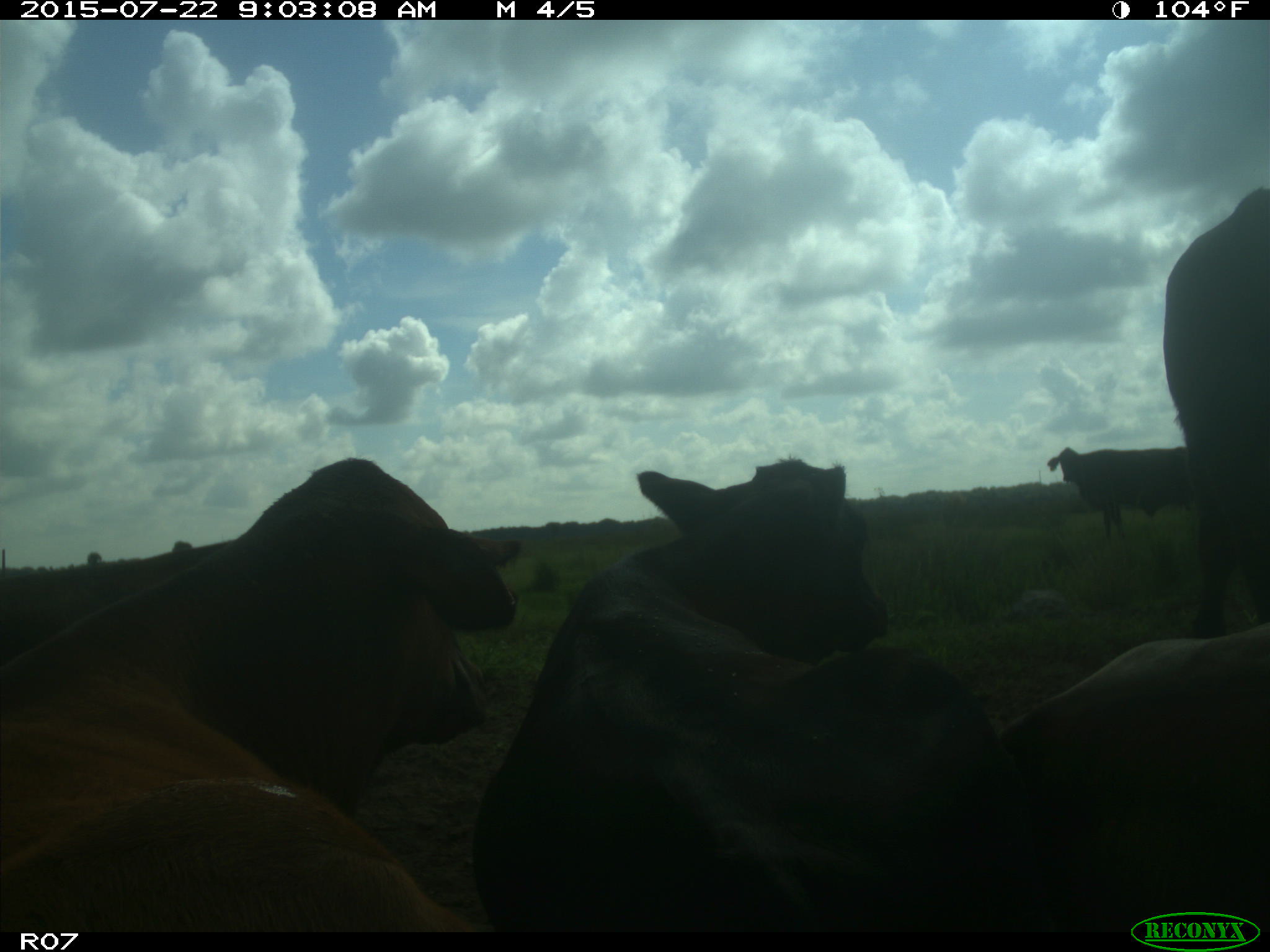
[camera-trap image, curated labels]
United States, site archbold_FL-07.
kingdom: Animalia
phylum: Chordata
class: Mammalia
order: Artiodactyla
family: Bovidae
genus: Bos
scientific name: Bos taurus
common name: domestic cow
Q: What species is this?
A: Bos taurus (domestic cow).